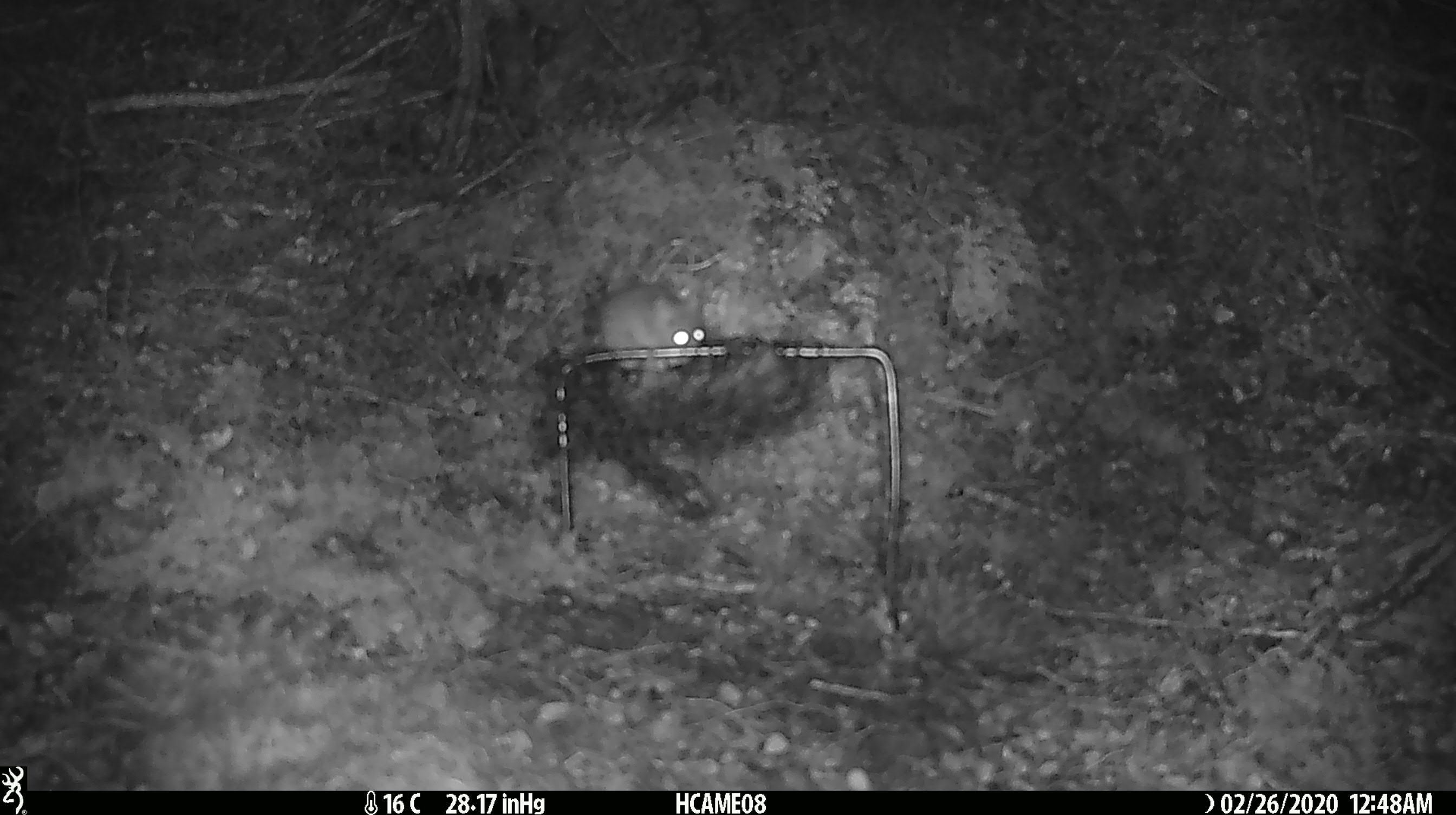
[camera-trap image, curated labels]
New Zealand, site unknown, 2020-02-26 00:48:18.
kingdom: Animalia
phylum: Chordata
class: Mammalia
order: Rodentia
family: Muridae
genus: Mus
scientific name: Mus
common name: mouse